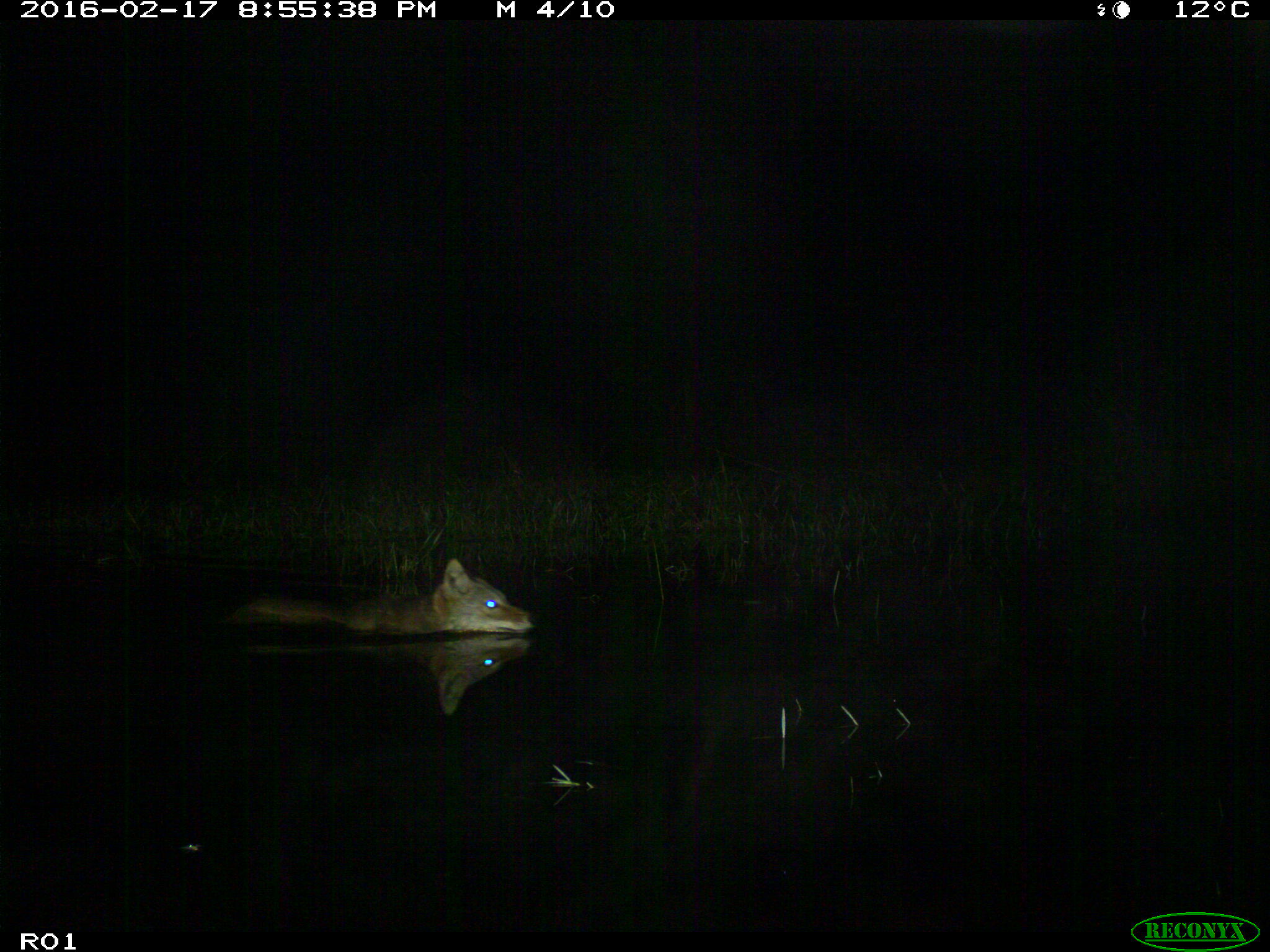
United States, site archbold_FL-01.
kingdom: Animalia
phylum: Chordata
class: Mammalia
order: Carnivora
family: Canidae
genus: Canis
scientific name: Canis latrans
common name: coyote